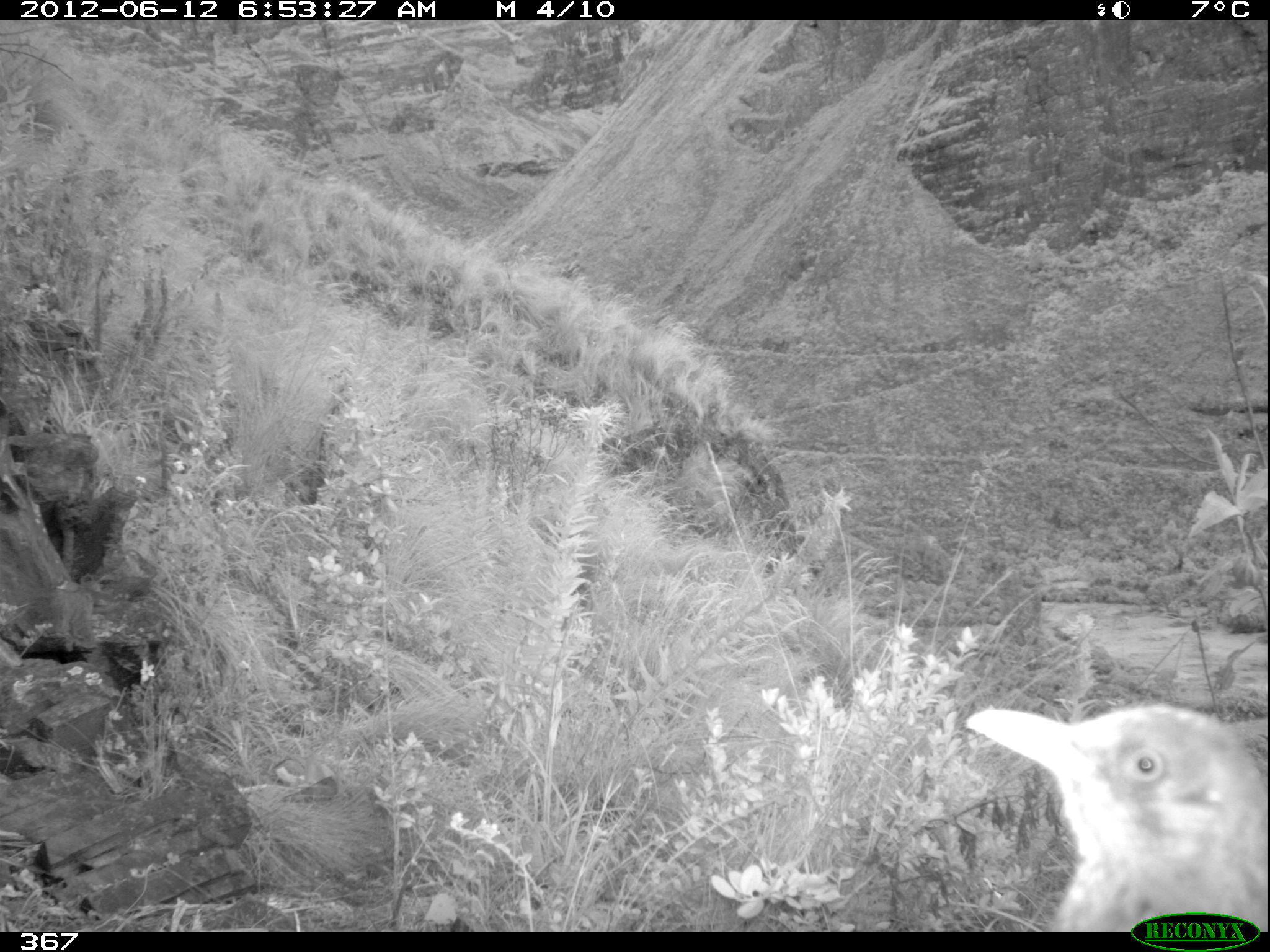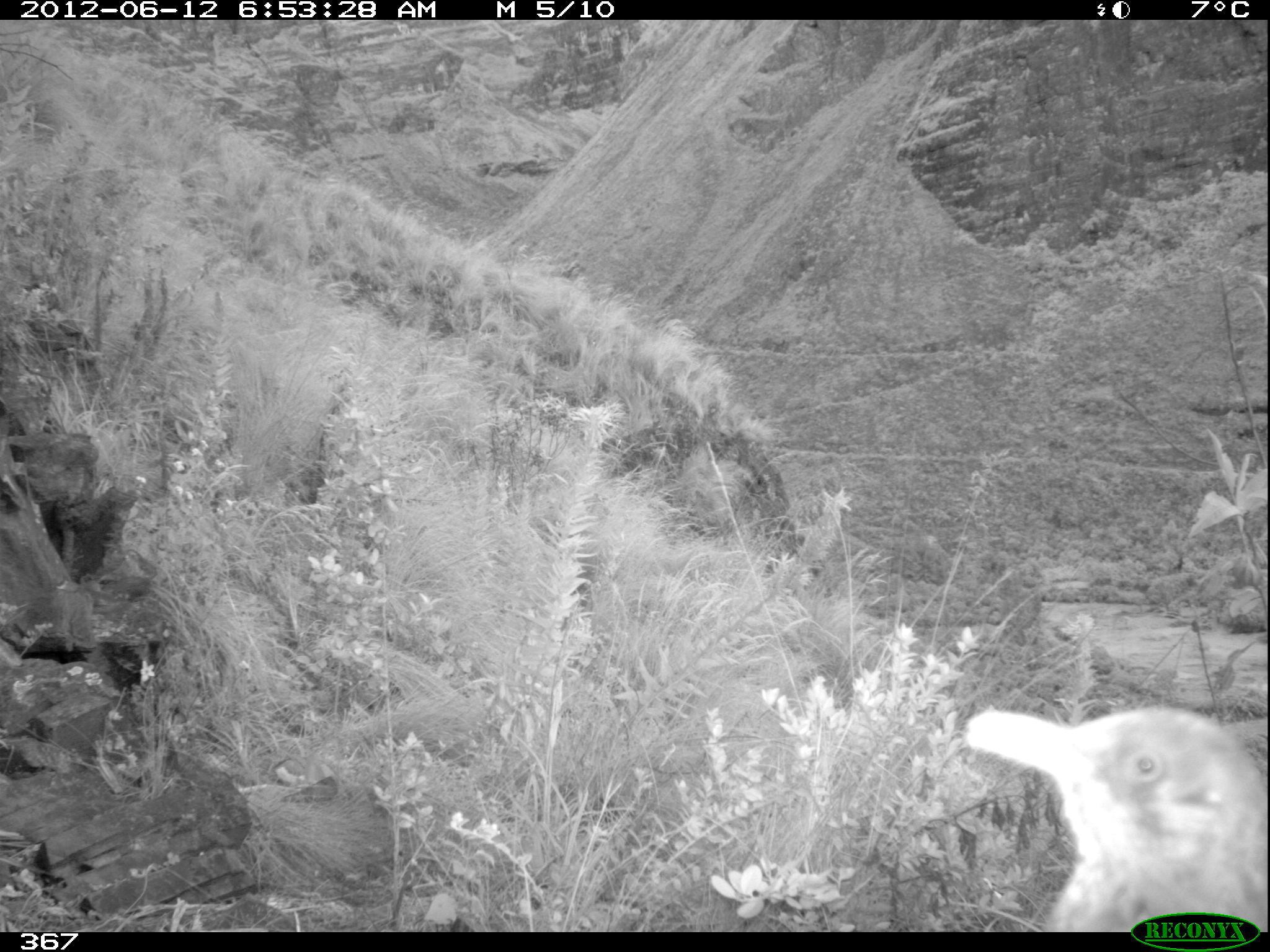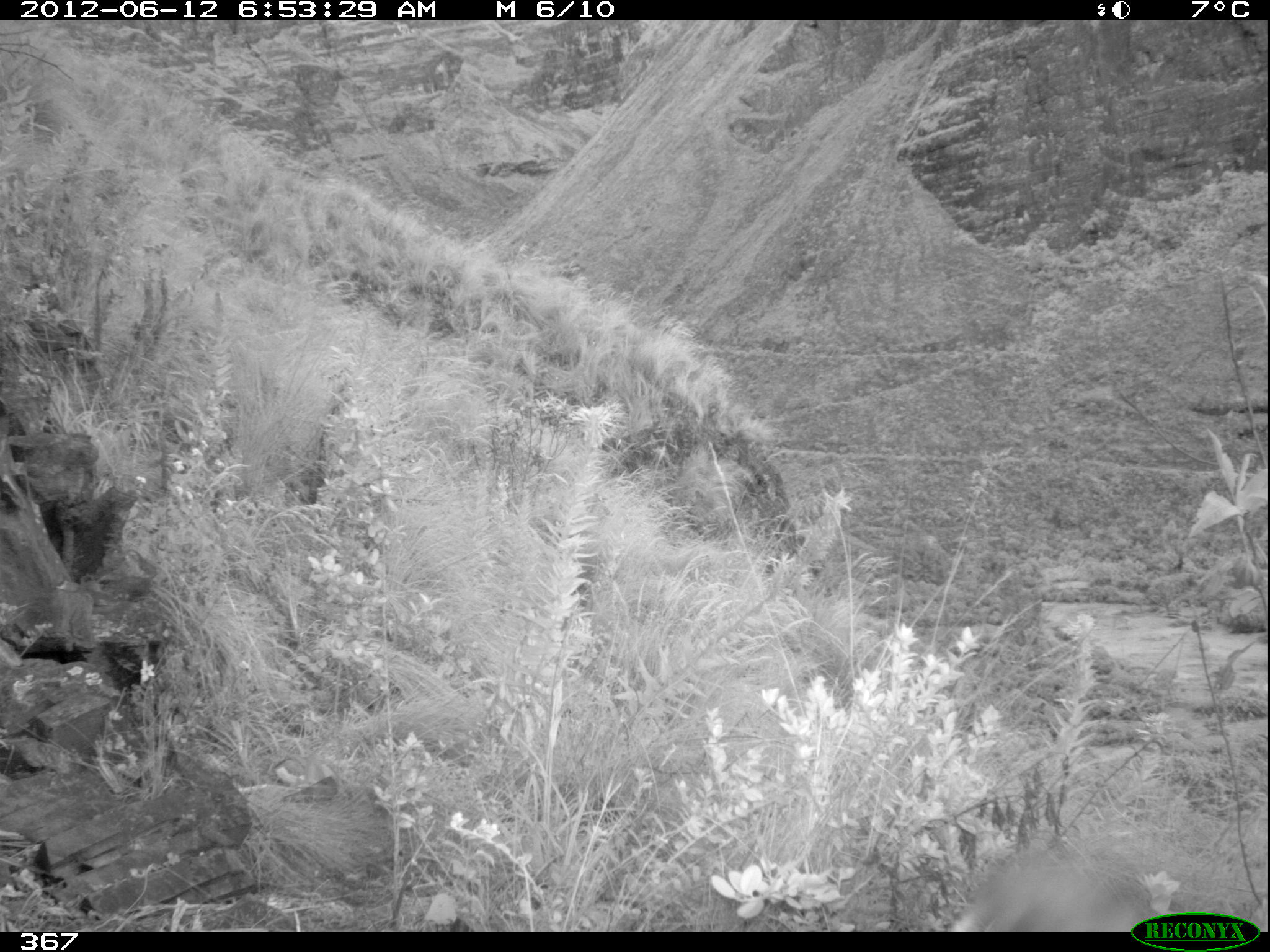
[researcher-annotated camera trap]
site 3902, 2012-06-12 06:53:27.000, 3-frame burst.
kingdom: Animalia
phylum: Chordata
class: Aves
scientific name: Aves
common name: bird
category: unknown bird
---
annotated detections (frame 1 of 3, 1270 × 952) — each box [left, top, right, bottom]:
unknown bird: [965, 702, 1269, 932]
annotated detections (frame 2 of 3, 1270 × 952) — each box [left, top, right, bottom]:
unknown bird: [965, 702, 1270, 931]